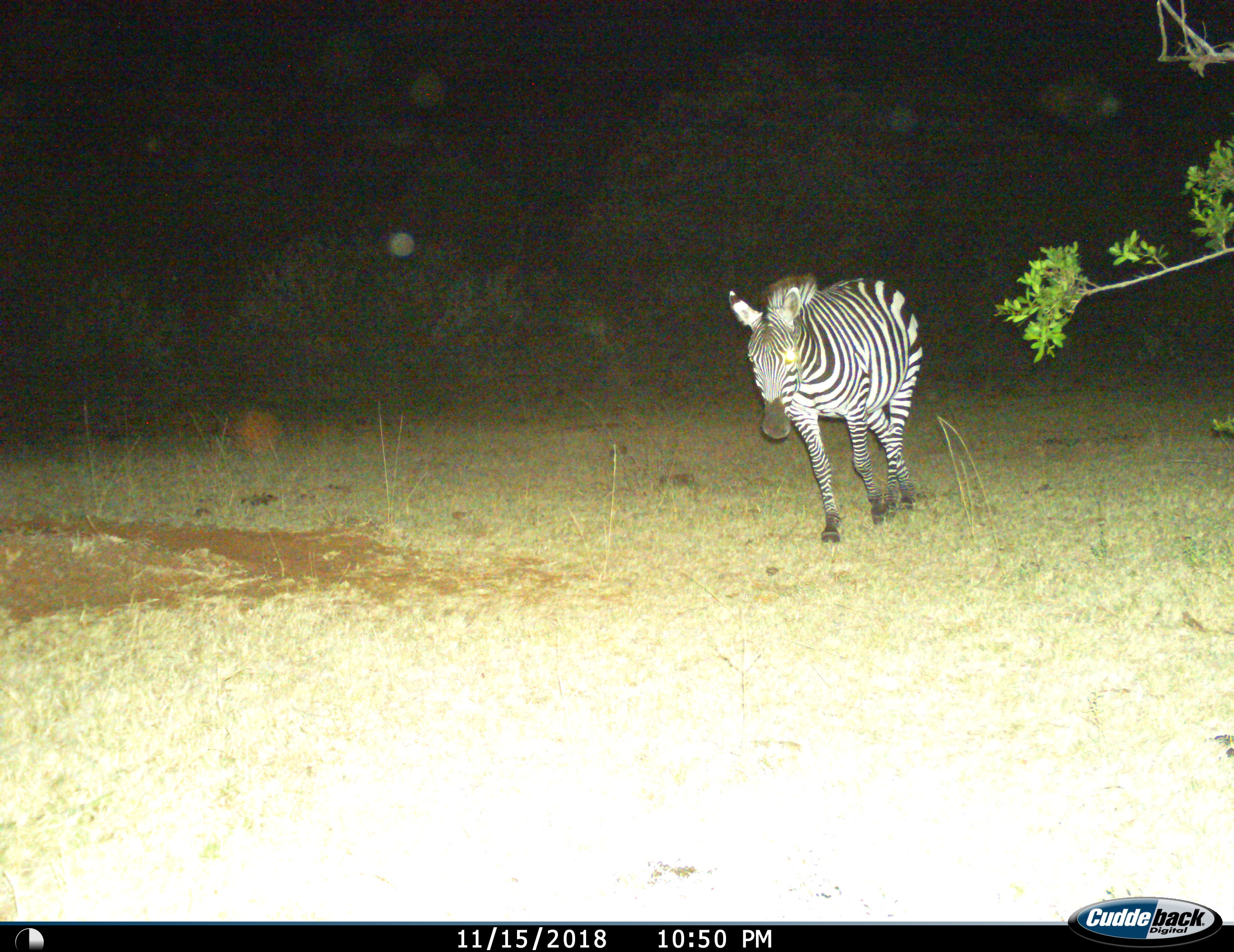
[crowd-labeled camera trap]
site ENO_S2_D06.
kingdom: Animalia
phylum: Chordata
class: Mammalia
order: Perissodactyla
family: Equidae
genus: Equus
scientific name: Equus quagga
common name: plains zebra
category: zebraplains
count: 1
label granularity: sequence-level